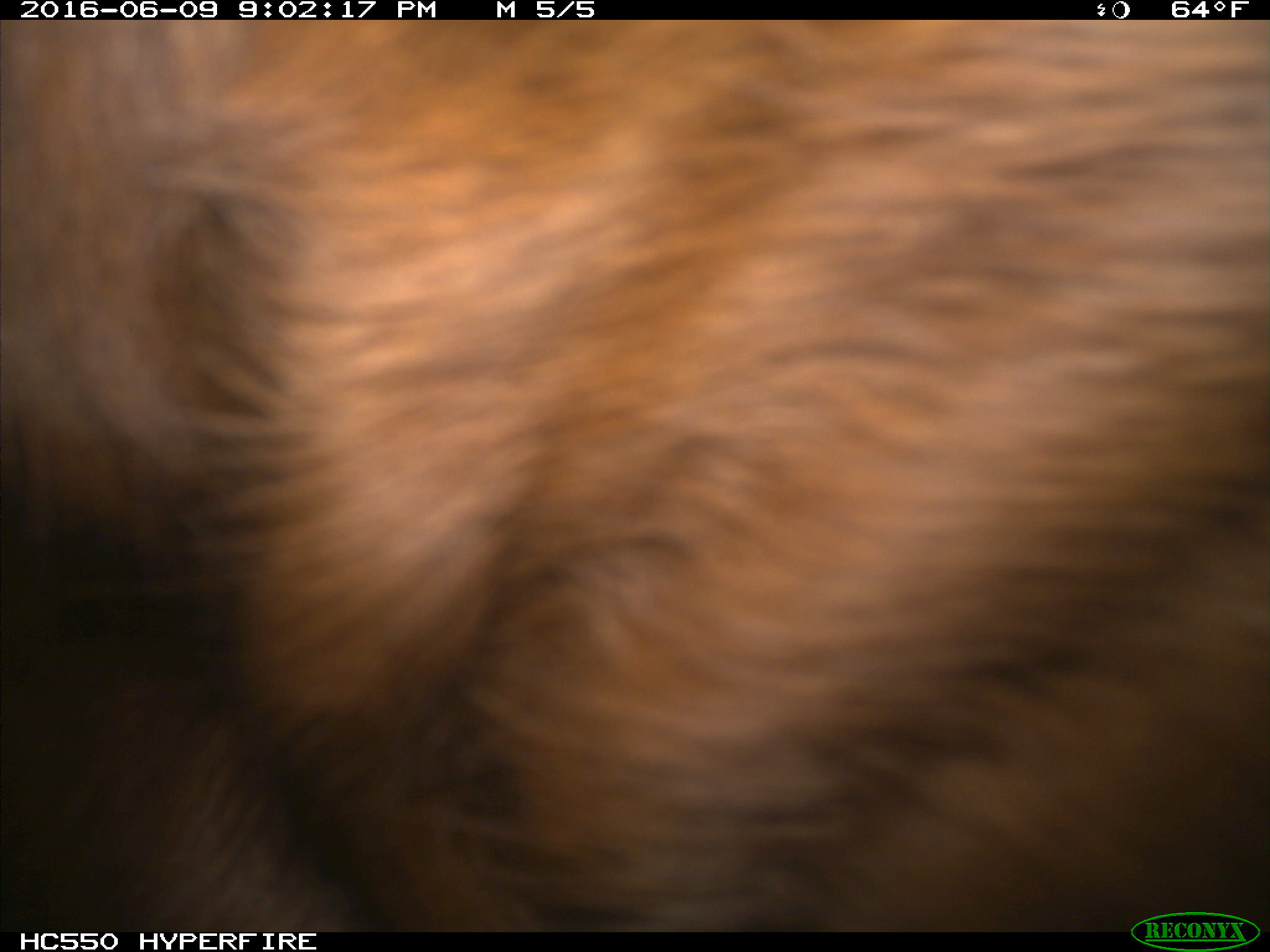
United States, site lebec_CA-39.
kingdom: Animalia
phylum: Chordata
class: Mammalia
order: Artiodactyla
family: Bovidae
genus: Bos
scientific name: Bos taurus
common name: domestic cow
Bos taurus (domestic cow).